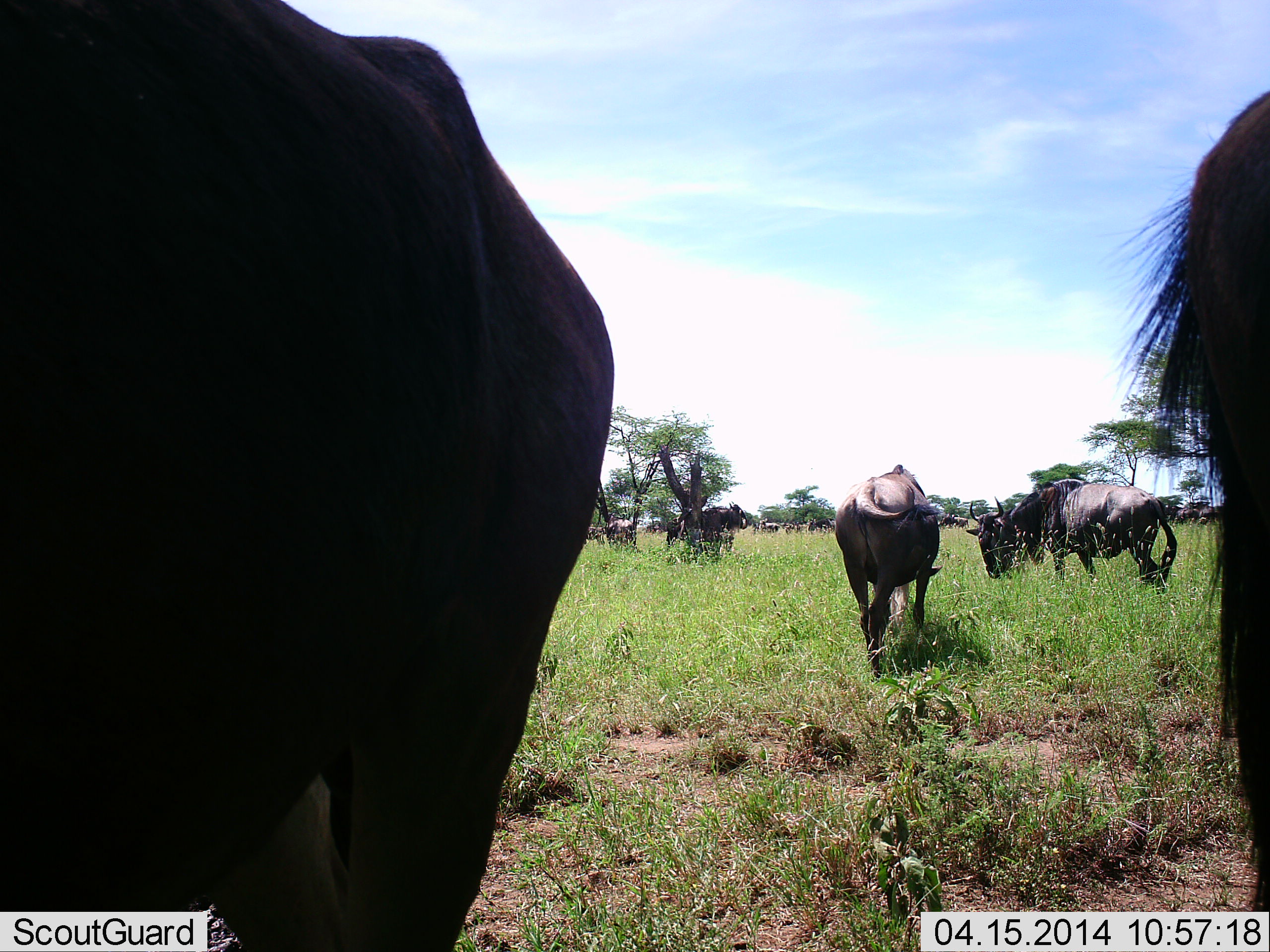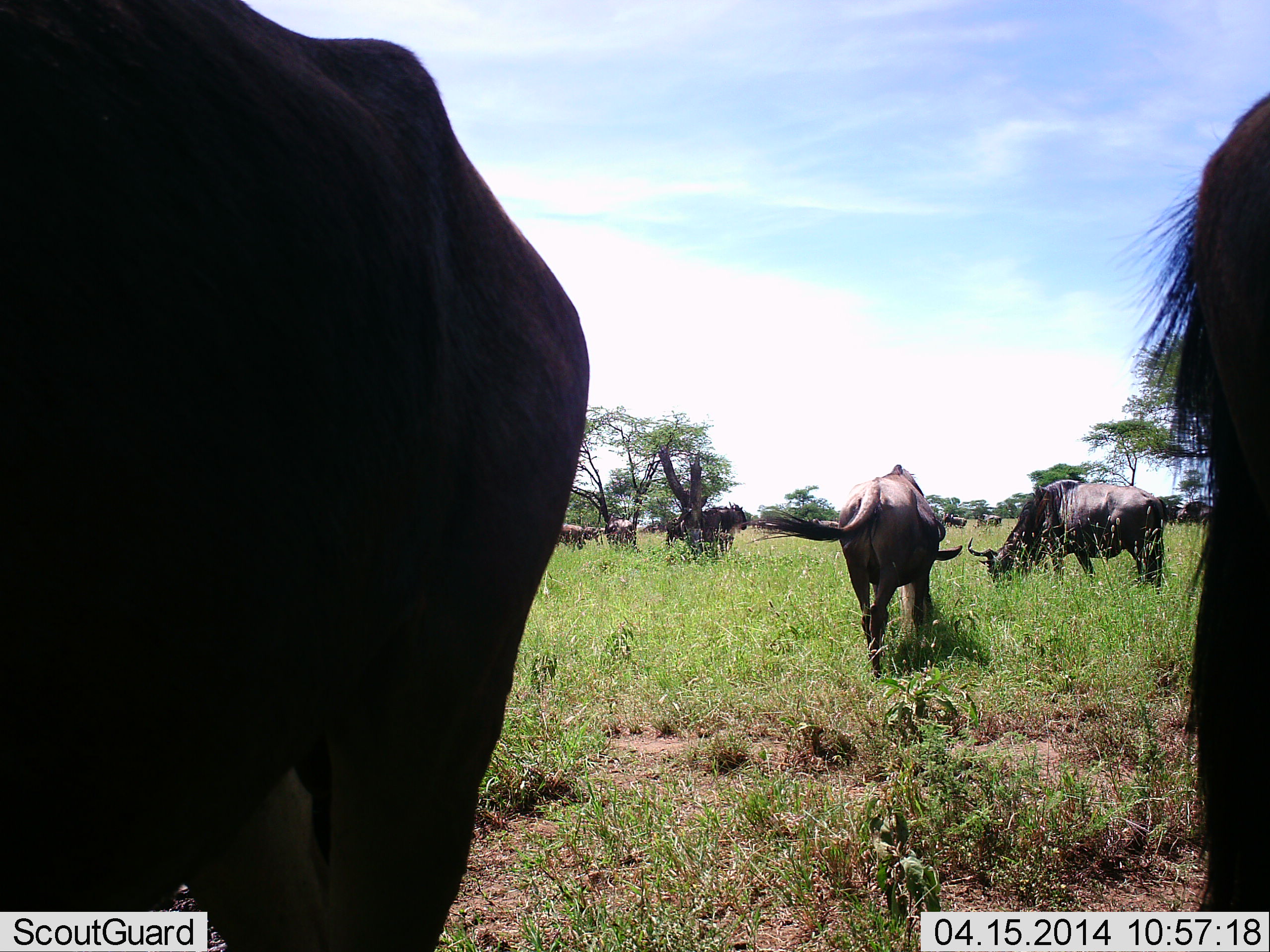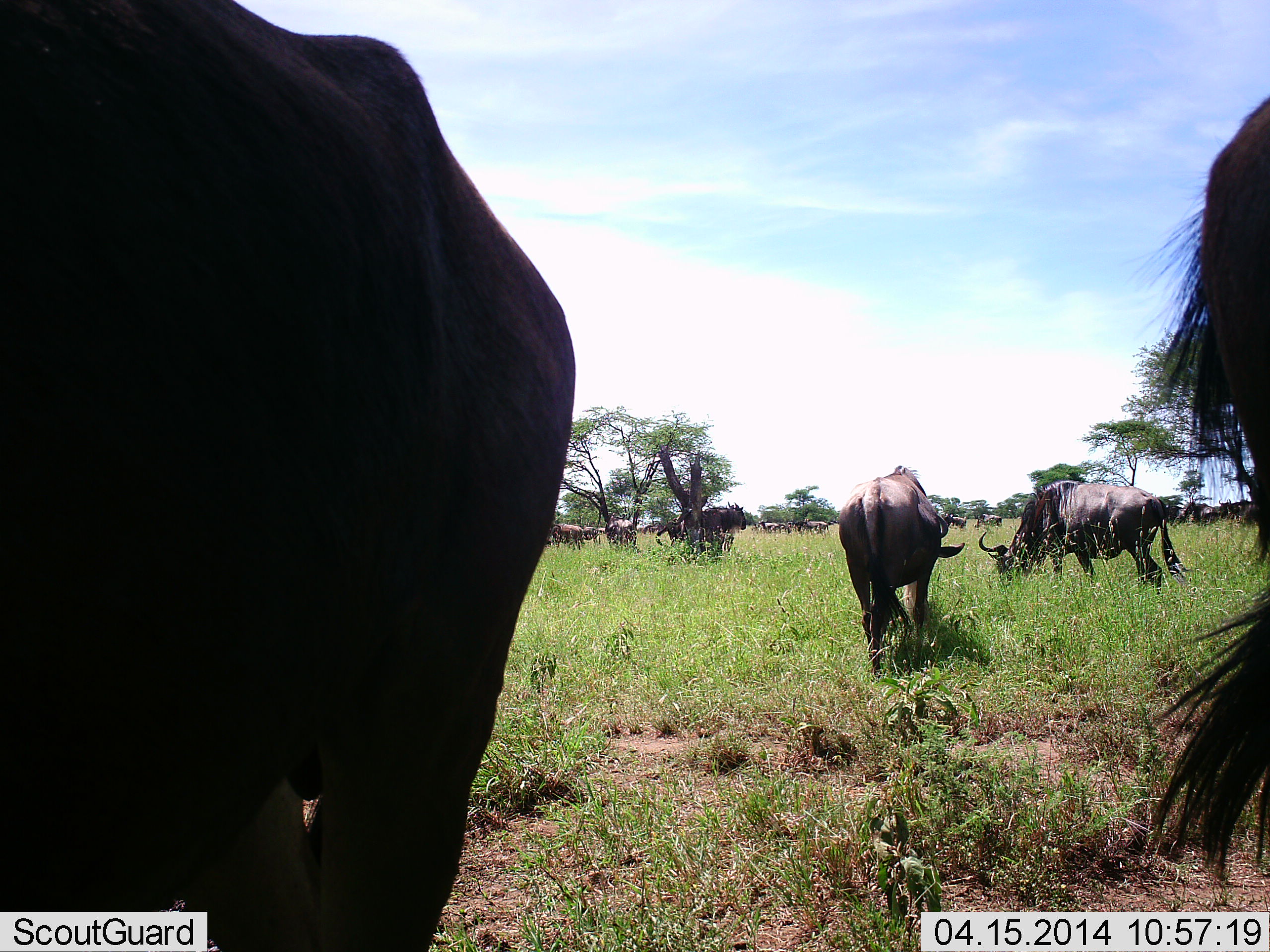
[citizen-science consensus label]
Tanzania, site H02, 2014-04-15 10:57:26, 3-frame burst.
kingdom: Animalia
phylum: Chordata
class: Mammalia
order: Artiodactyla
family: Bovidae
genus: Connochaetes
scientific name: Connochaetes taurinus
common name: blue wildebeest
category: wildebeest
Wildebeest (blue wildebeest) (Connochaetes taurinus), count 11-50. Behavior (volunteer vote fractions): standing 90%, resting 0%, moving 20%, interacting 0%. Young present (vote fraction): 0%. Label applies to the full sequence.